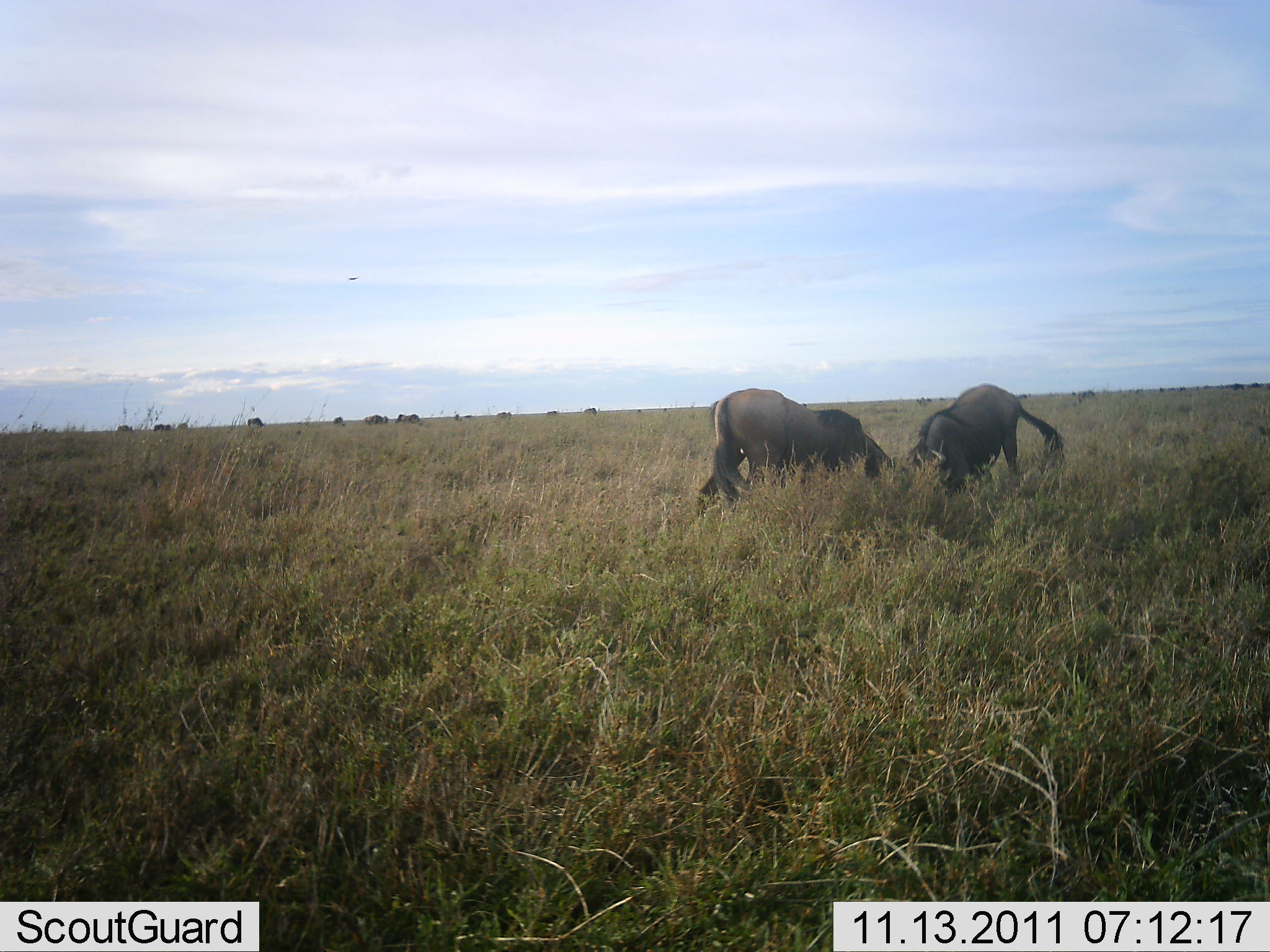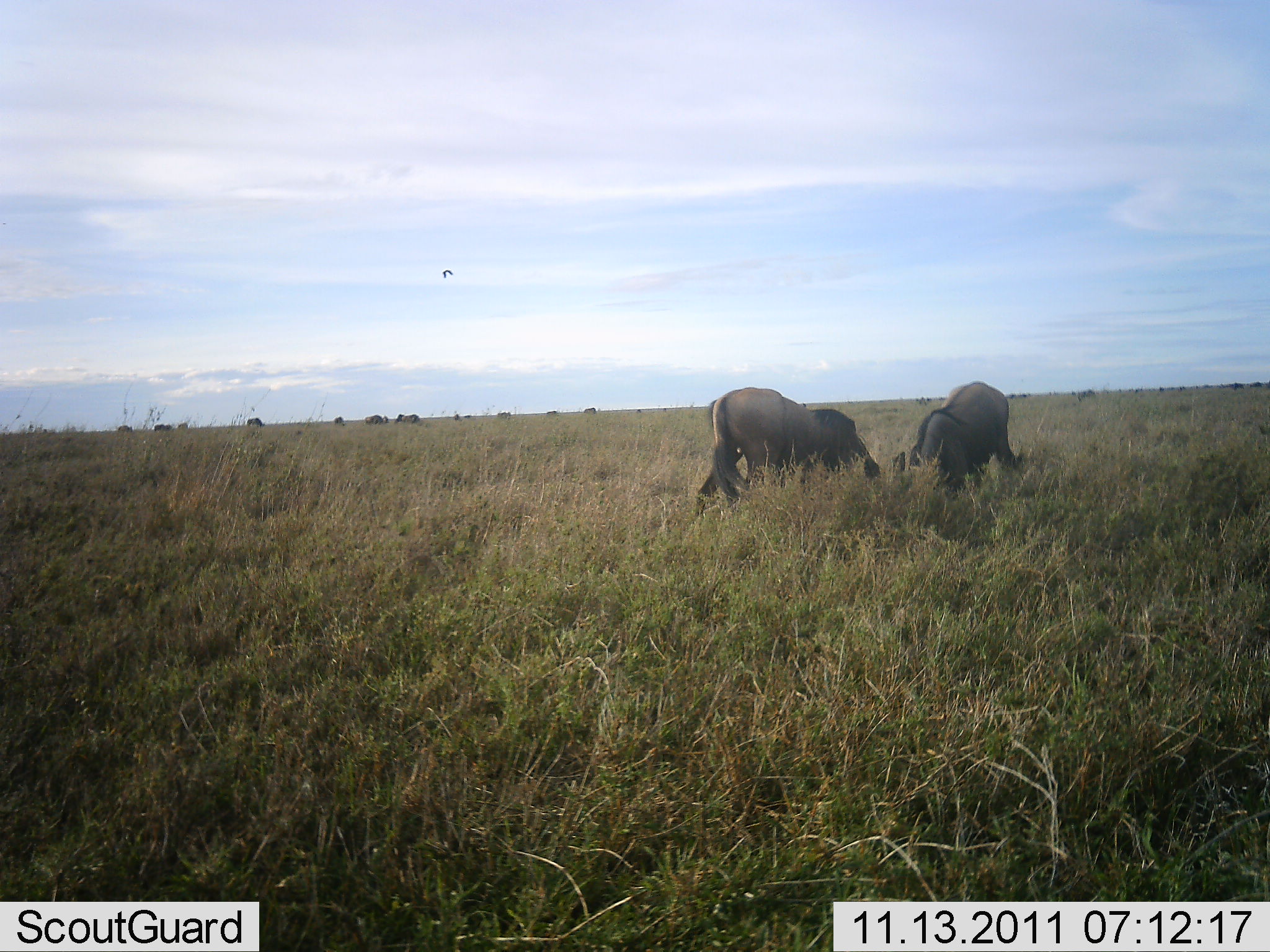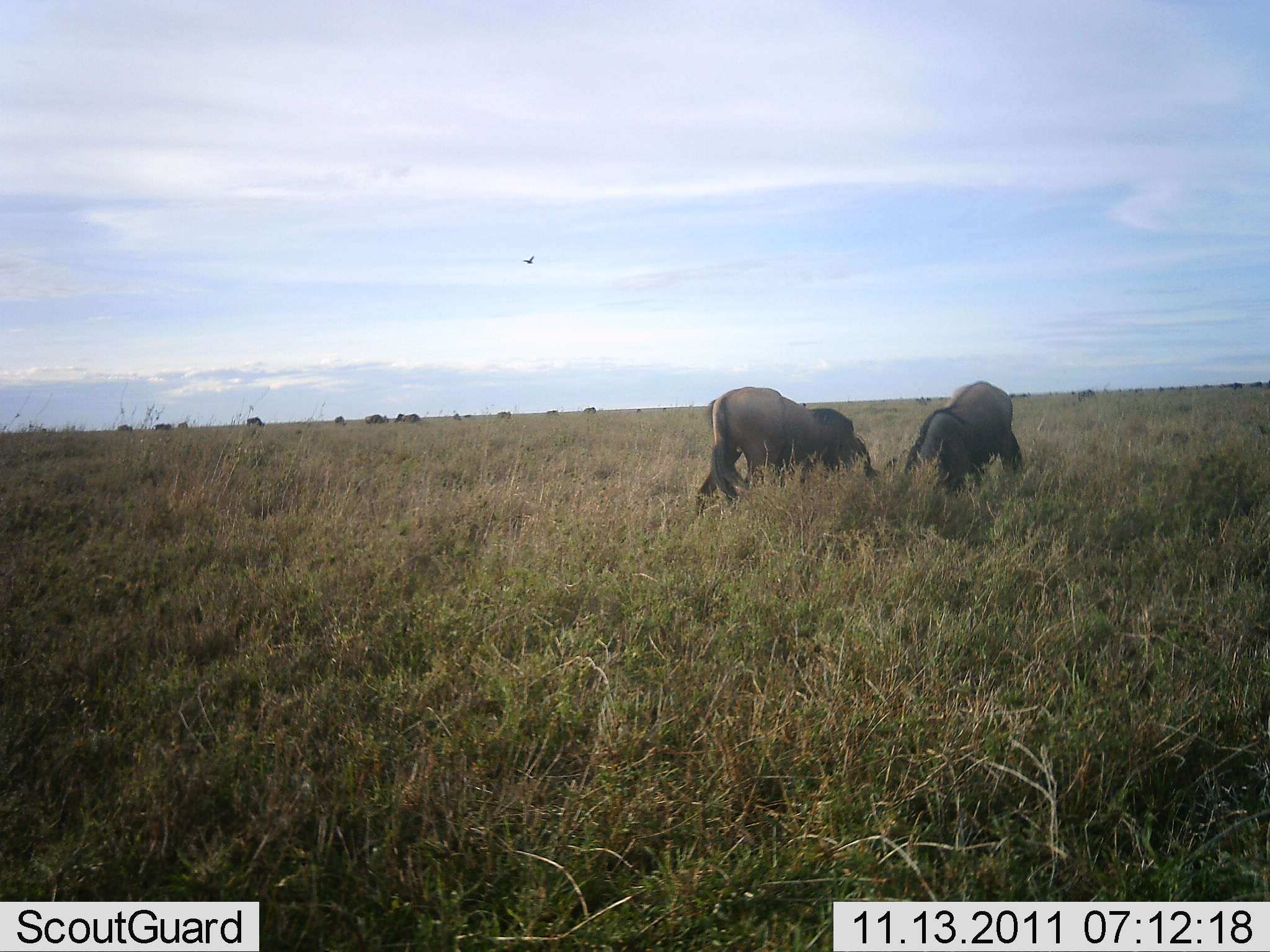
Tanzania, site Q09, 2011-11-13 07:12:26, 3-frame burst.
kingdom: Animalia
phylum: Chordata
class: Mammalia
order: Artiodactyla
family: Bovidae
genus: Connochaetes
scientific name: Connochaetes taurinus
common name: blue wildebeest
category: wildebeest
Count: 2.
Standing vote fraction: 20%.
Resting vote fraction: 0%.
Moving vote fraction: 0%.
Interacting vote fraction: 60%.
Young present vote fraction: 0%.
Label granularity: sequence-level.